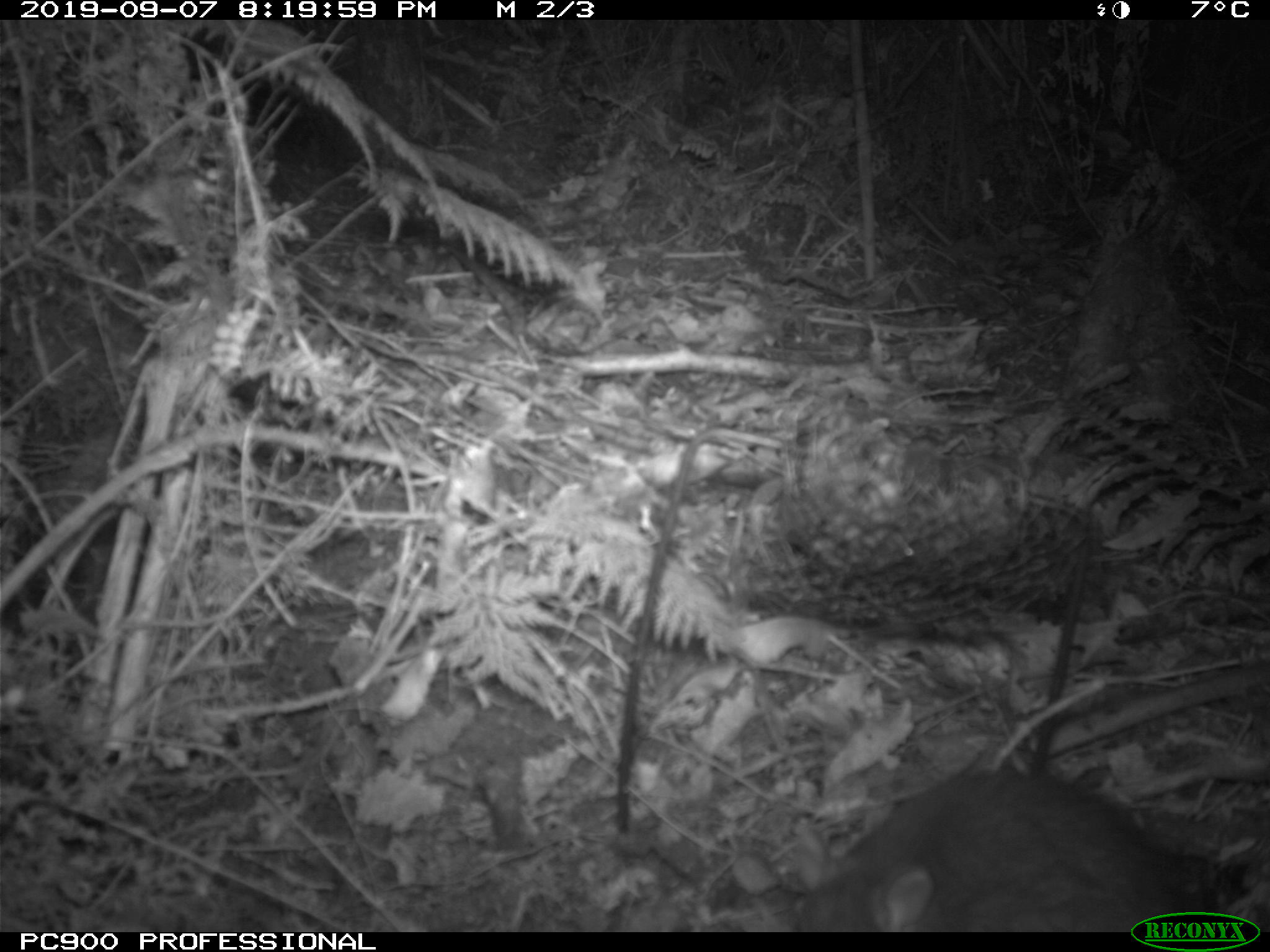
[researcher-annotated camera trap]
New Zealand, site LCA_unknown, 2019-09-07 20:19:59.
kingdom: Animalia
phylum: Chordata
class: Mammalia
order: Rodentia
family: Muridae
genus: Rattus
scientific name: Rattus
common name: rat